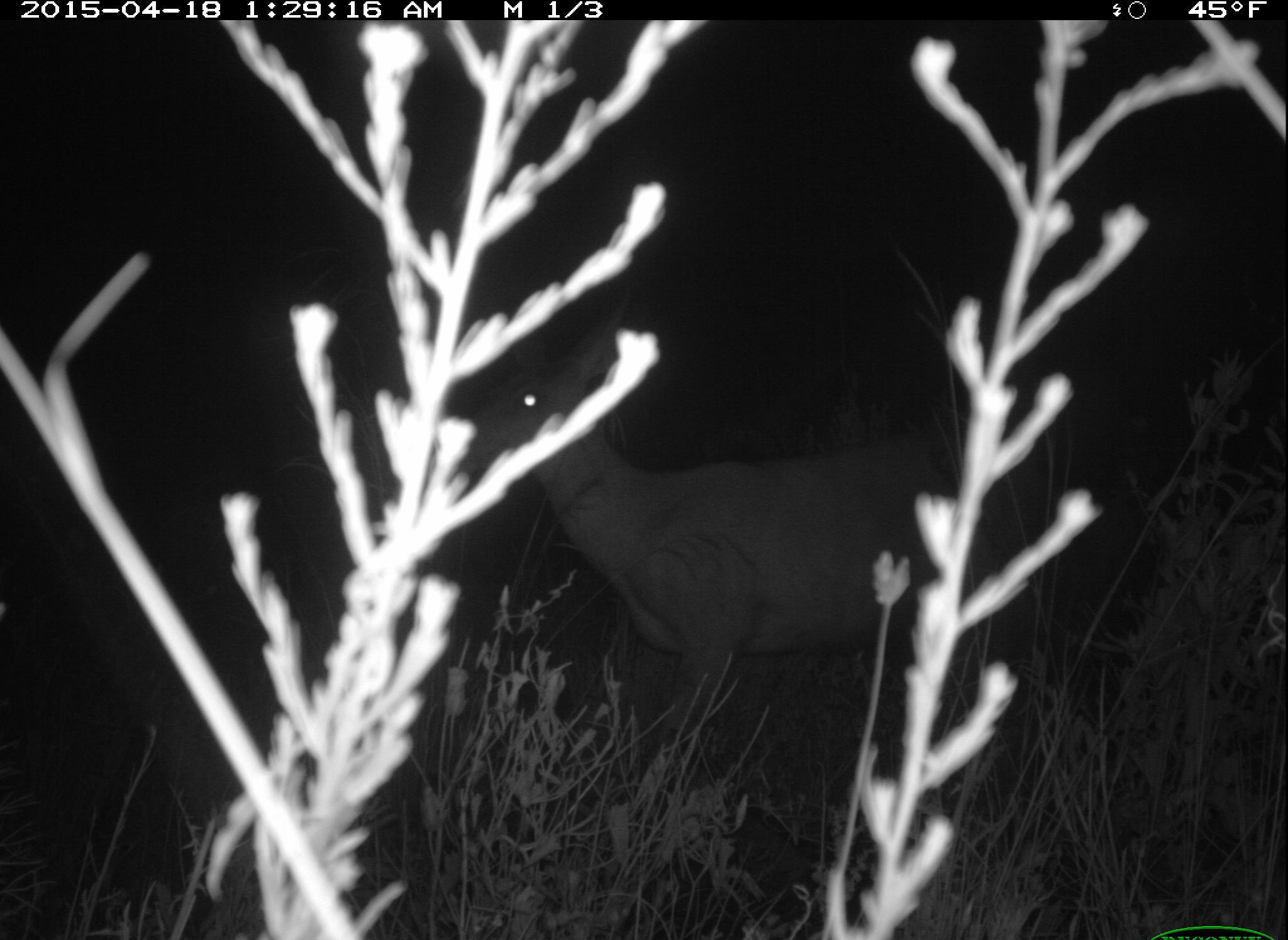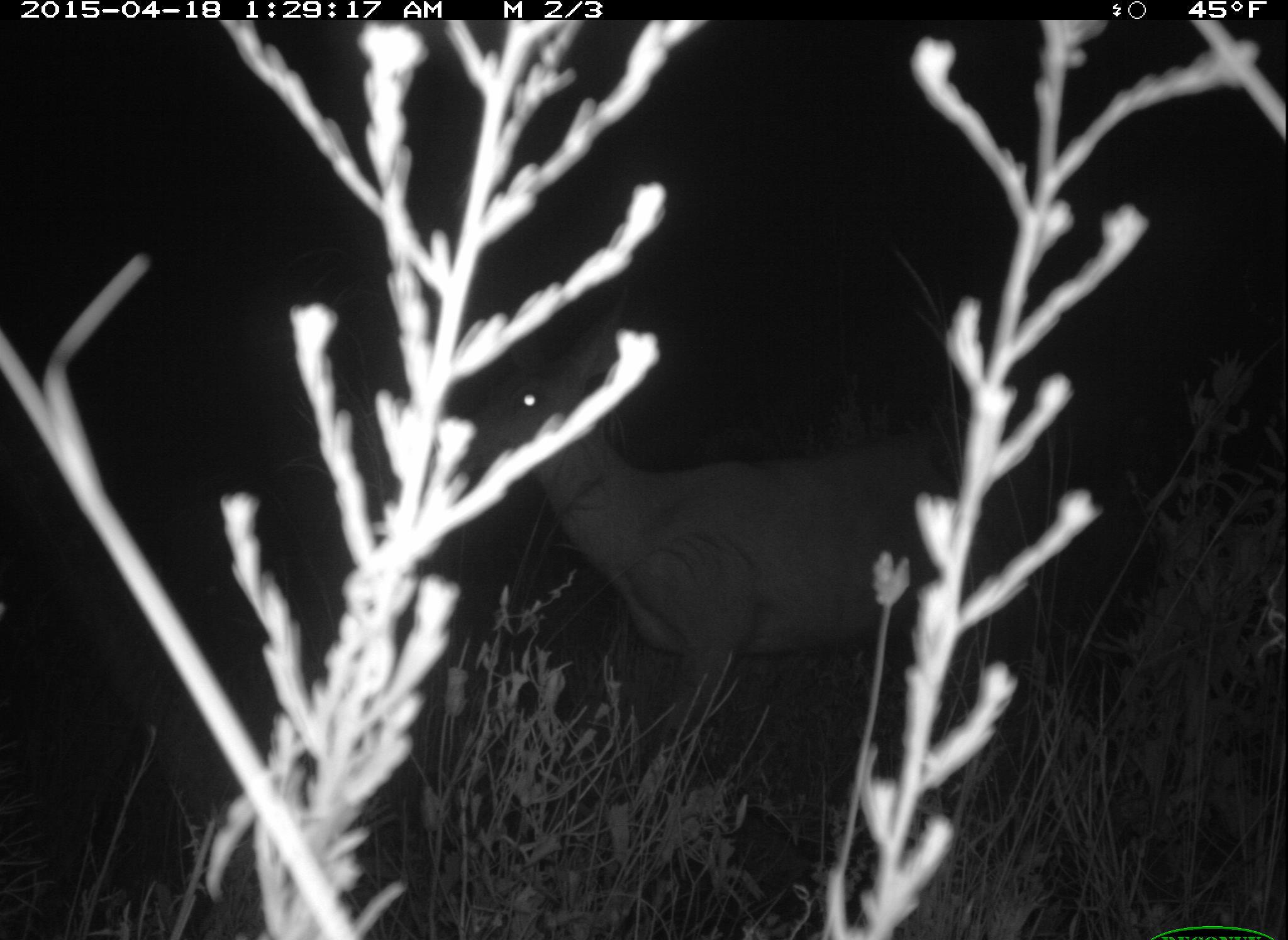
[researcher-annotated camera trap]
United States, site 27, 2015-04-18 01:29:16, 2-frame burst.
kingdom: Animalia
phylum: Chordata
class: Mammalia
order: Artiodactyla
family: Cervidae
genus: Odocoileus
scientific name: Odocoileus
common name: deer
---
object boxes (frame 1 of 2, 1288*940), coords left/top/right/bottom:
deer: 442/289/995/817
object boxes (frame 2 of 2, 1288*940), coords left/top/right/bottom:
deer: 447/293/1000/854